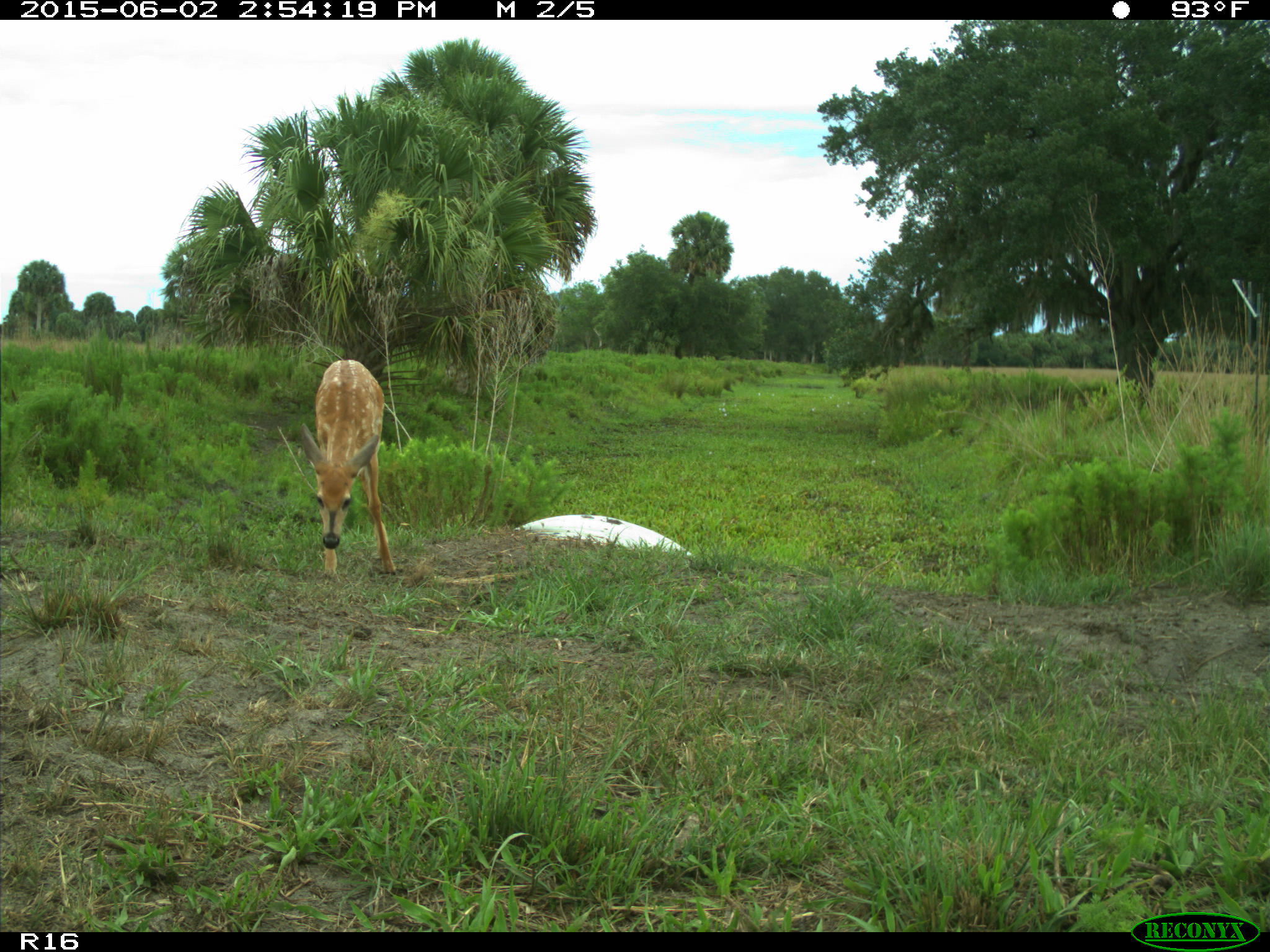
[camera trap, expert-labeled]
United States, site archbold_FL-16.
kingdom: Animalia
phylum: Chordata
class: Mammalia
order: Artiodactyla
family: Cervidae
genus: Odocoileus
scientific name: Odocoileus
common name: deer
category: unidentified deer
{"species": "unidentified deer (deer) (Odocoileus)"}